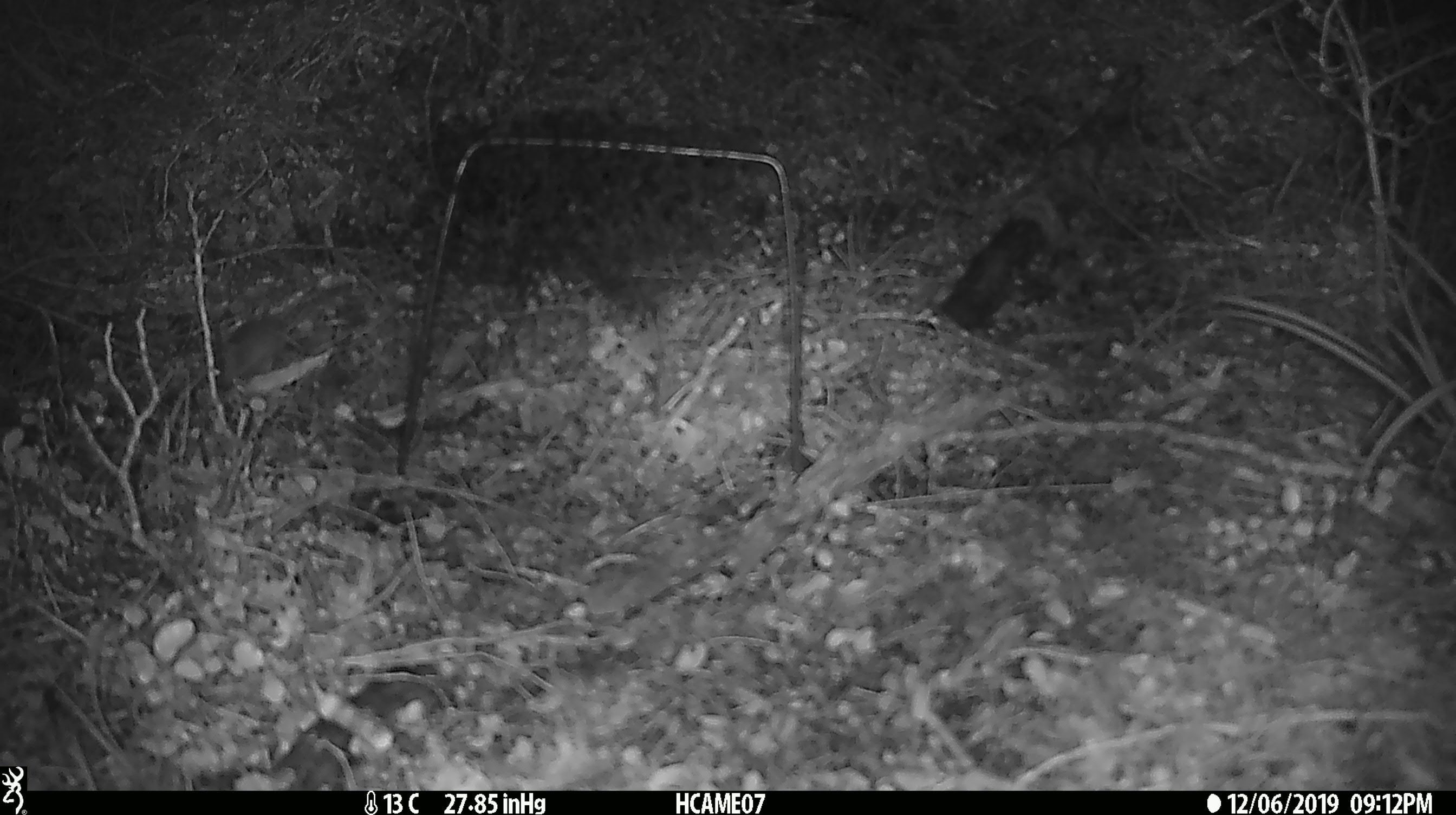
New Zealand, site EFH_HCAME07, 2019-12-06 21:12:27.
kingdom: Animalia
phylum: Chordata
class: Mammalia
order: Rodentia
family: Muridae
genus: Mus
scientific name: Mus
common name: mouse